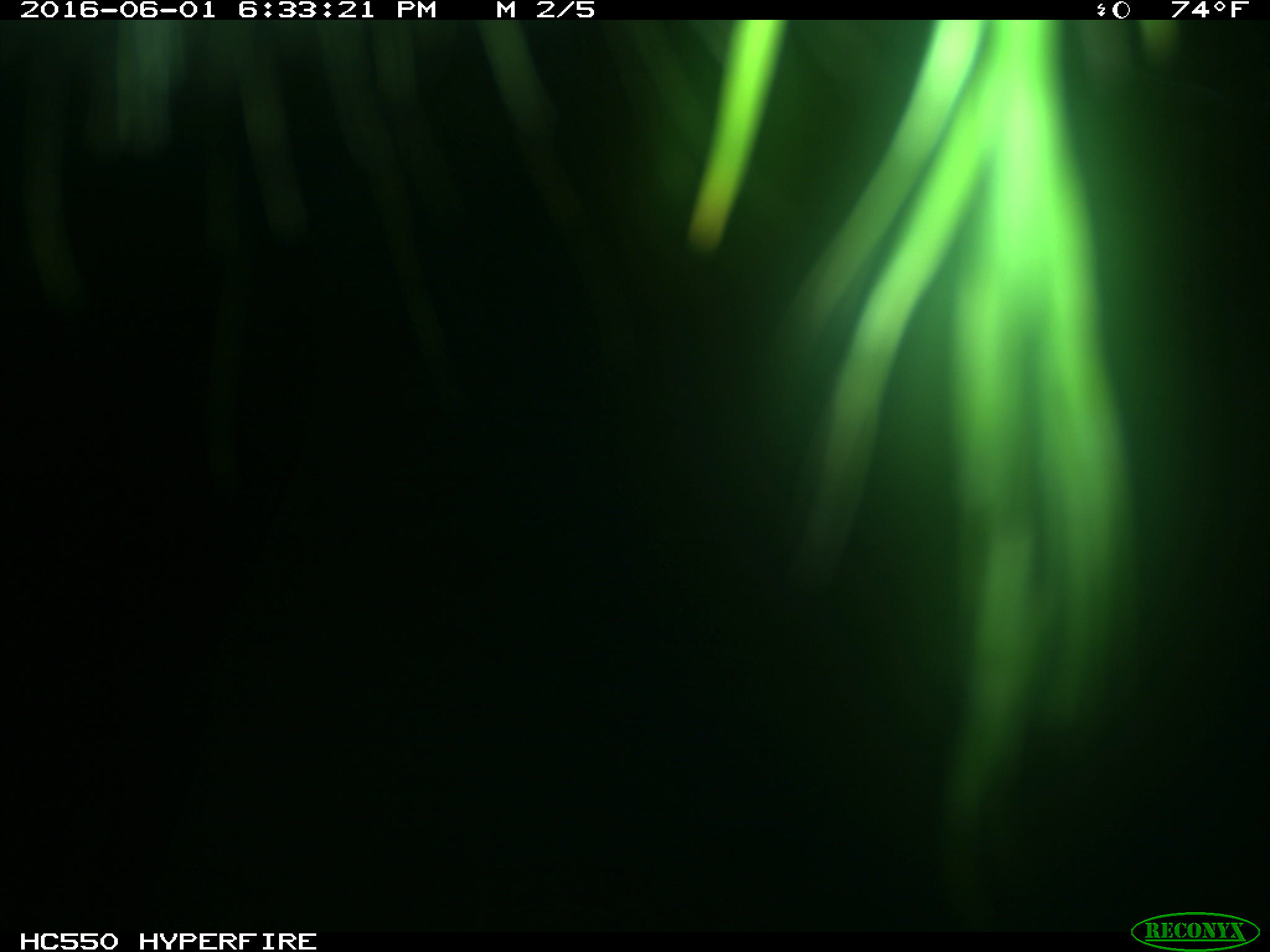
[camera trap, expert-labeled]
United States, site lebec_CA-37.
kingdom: Animalia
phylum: Chordata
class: Mammalia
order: Artiodactyla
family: Bovidae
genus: Bos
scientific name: Bos taurus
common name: domestic cow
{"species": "Bos taurus (domestic cow)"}